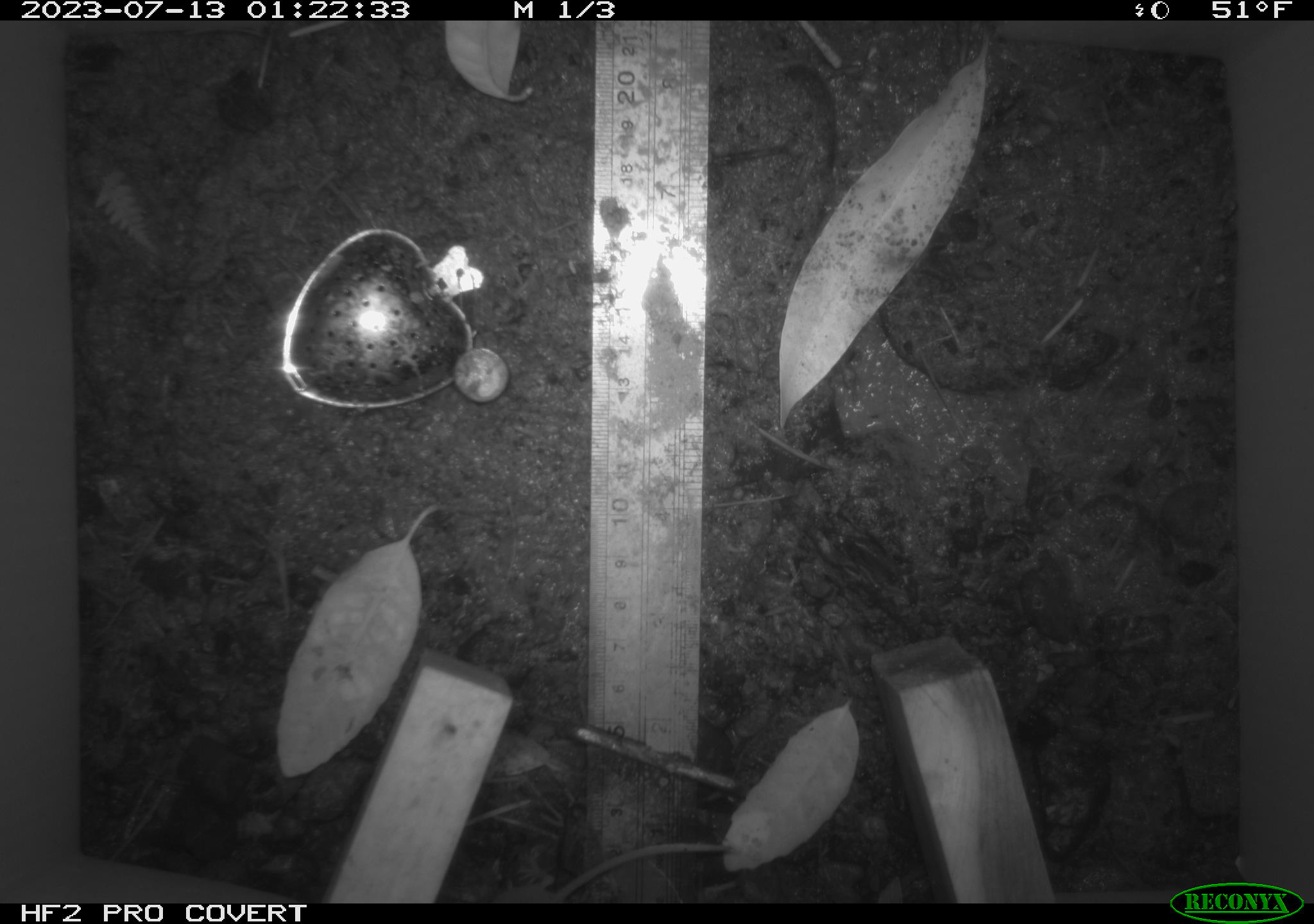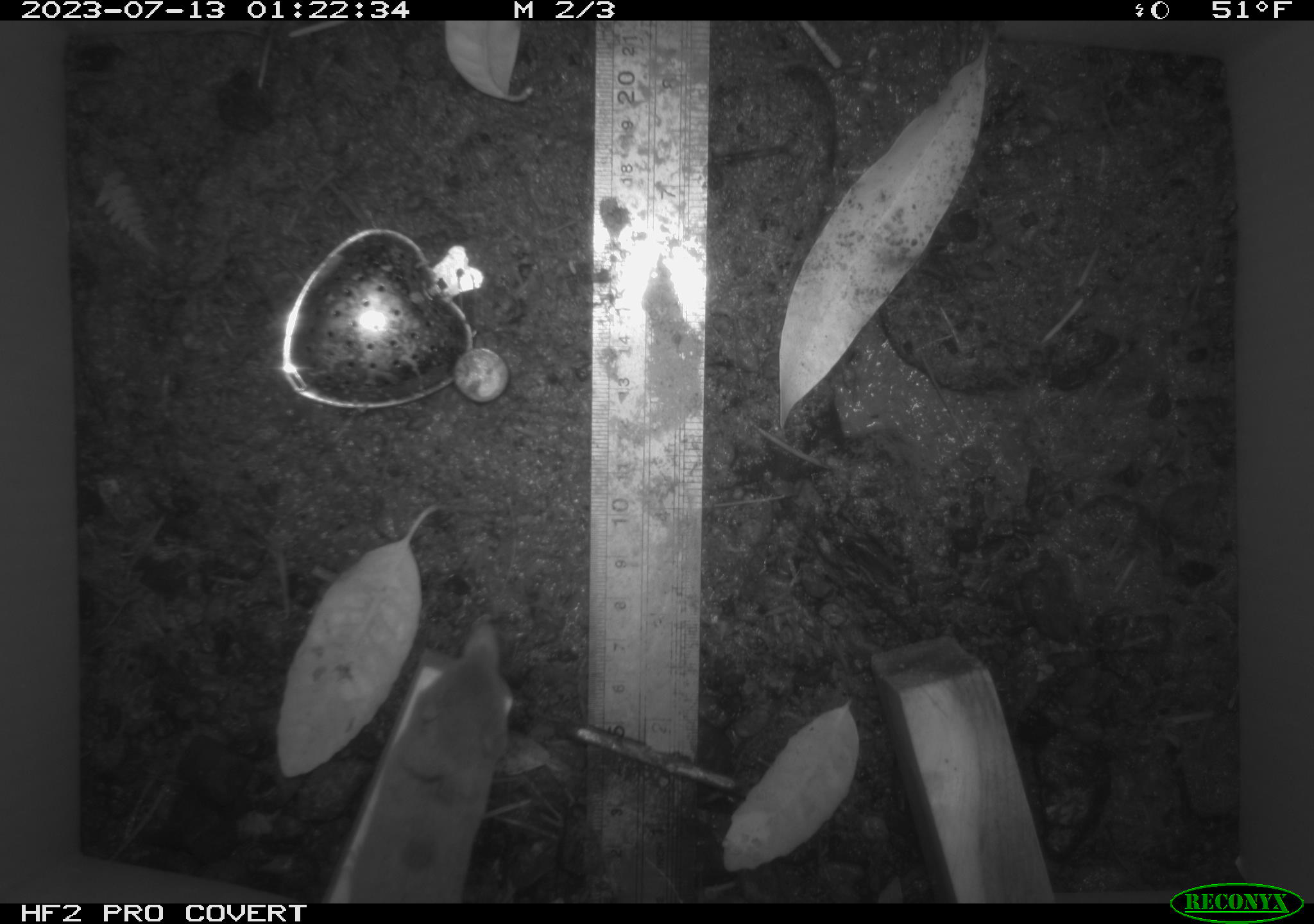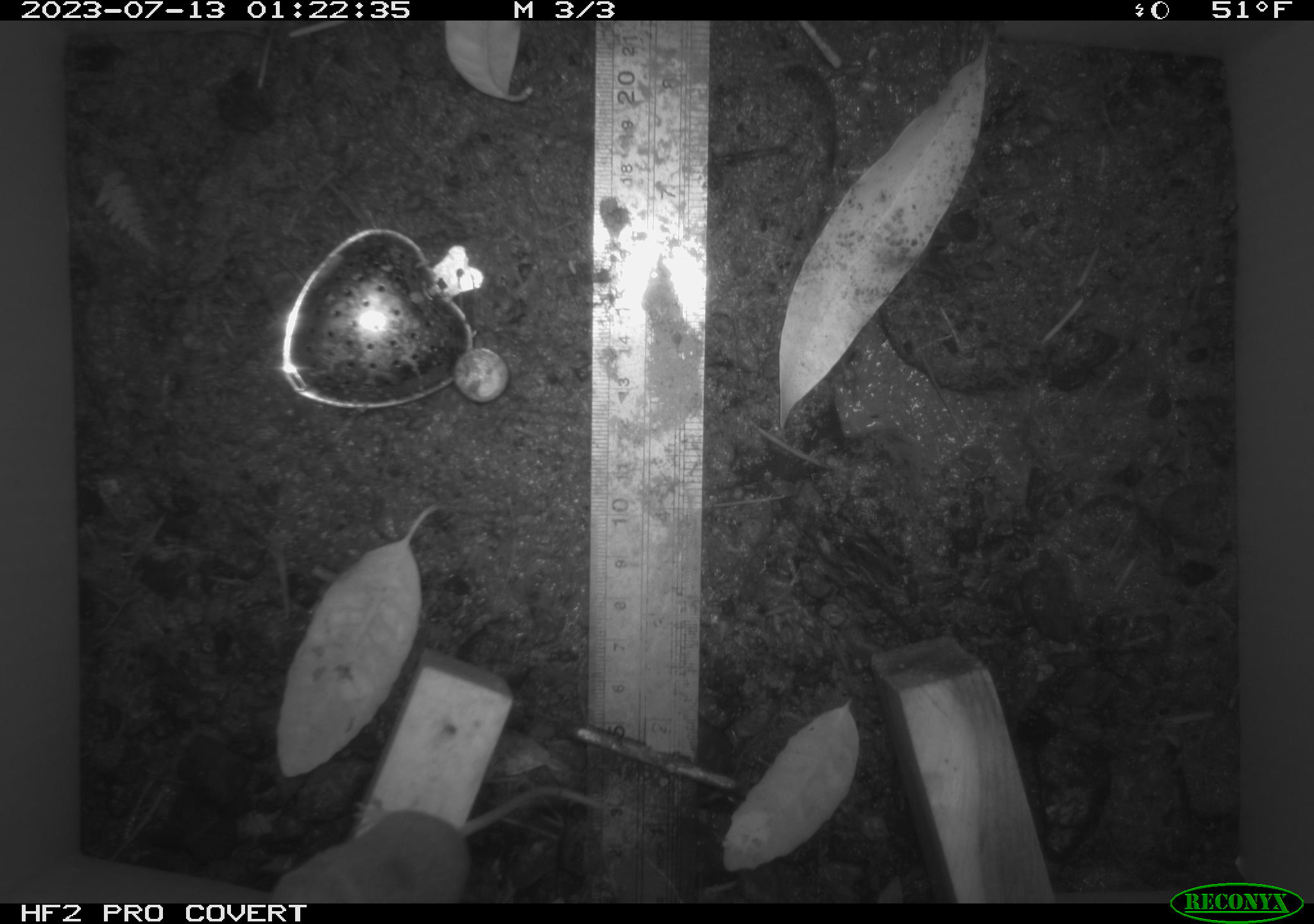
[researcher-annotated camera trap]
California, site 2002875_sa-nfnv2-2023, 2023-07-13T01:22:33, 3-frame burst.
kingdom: Animalia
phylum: Chordata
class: Mammalia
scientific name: Mammalia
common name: small mammal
Small mammal (Mammalia).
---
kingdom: Animalia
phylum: Chordata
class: Mammalia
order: Eulipotyphla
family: Soricidae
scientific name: Soricidae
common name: shrews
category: soricidae family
Soricidae family (shrews) (Soricidae).